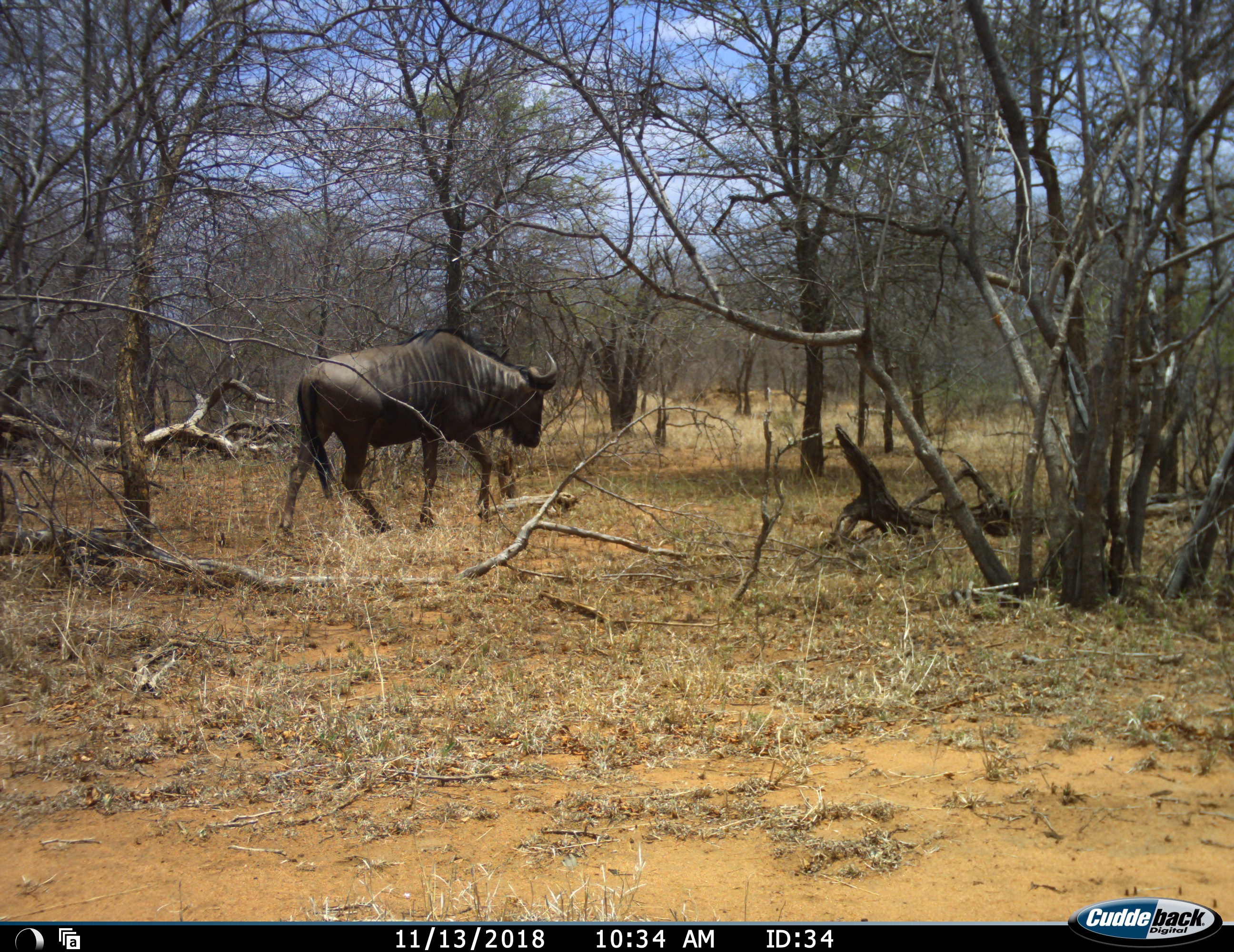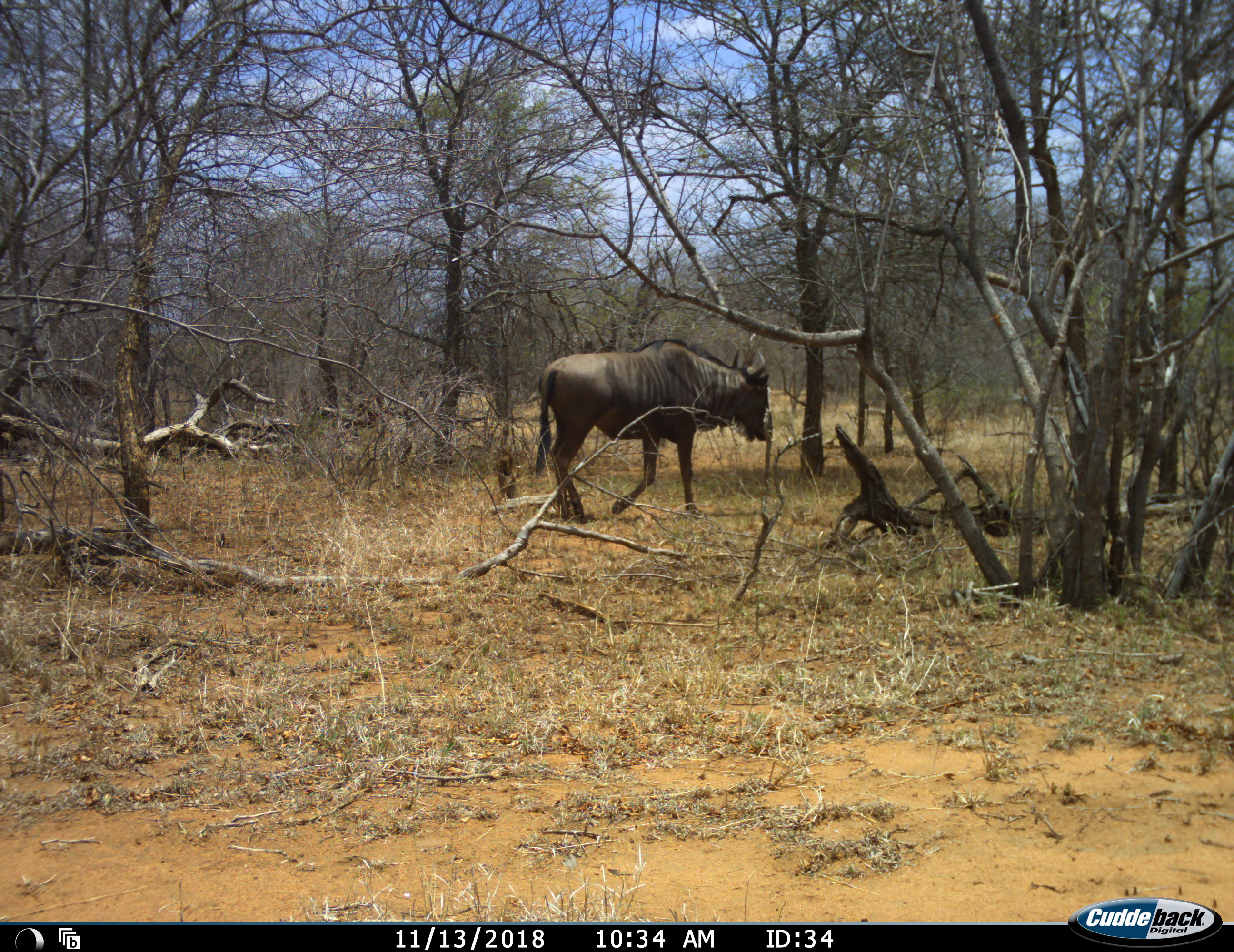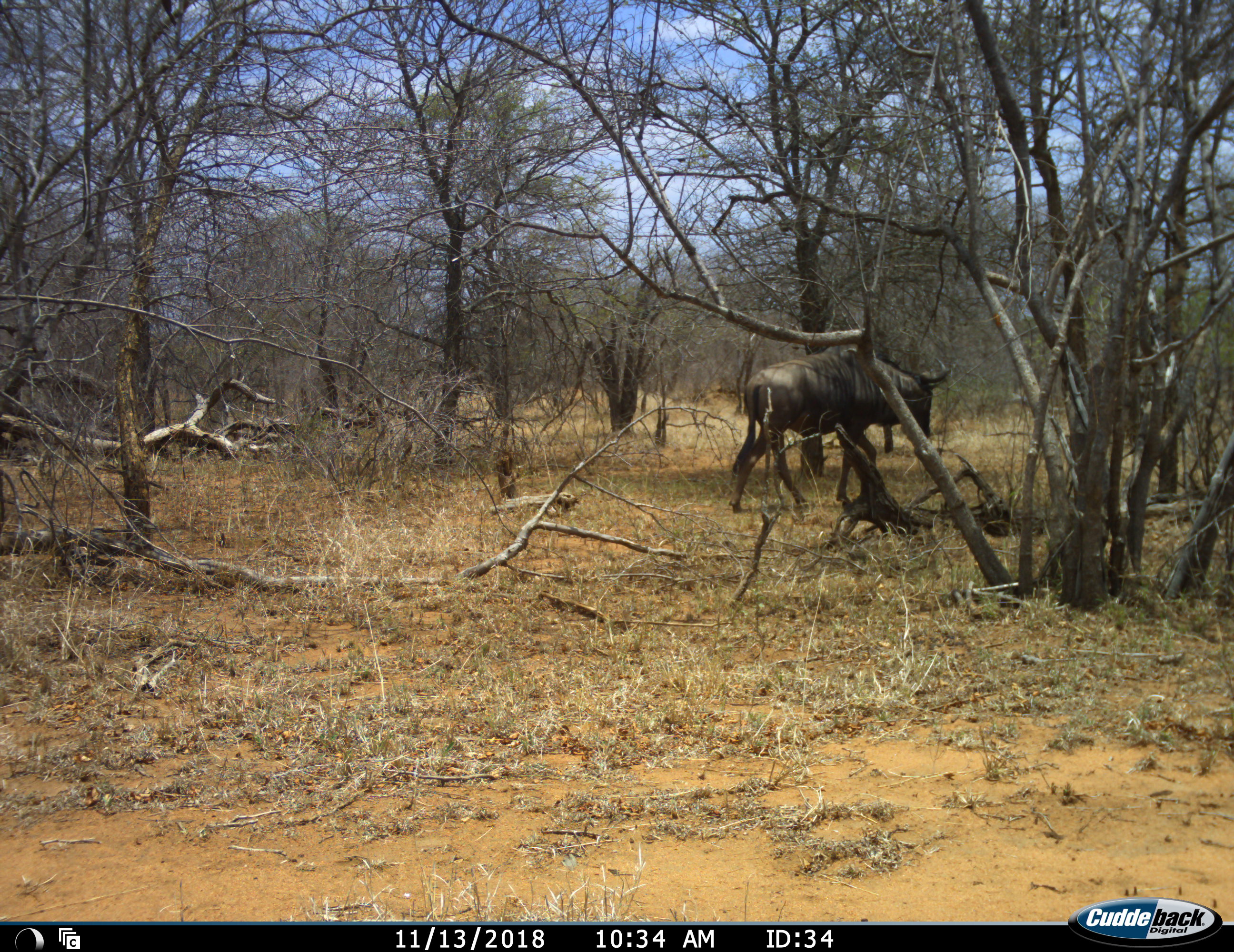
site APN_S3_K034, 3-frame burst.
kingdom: Animalia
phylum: Chordata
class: Mammalia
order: Artiodactyla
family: Bovidae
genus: Connochaetes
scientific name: Connochaetes taurinus taurinus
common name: blue wildebeest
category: wildebeestblue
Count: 1.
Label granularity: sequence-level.